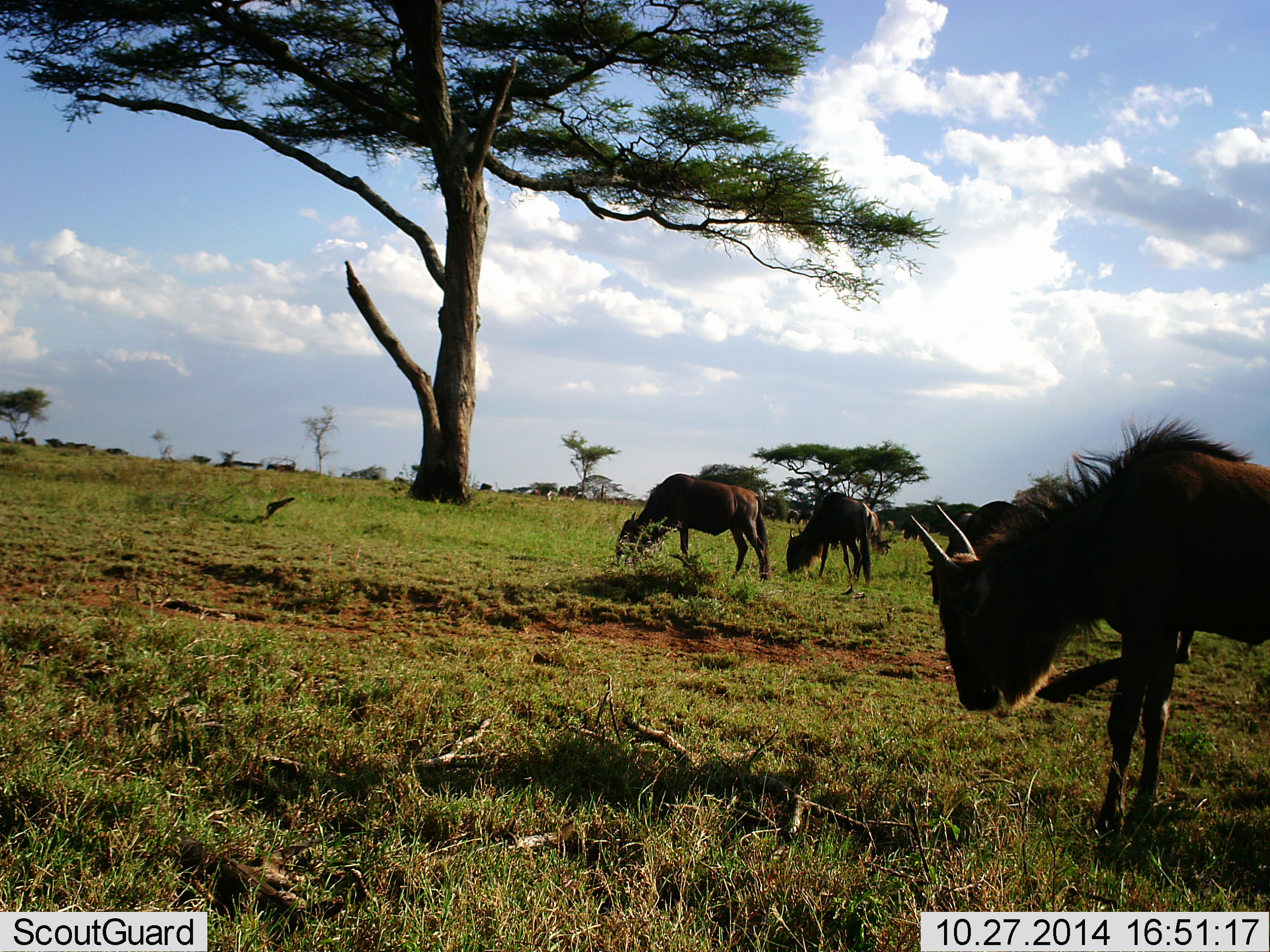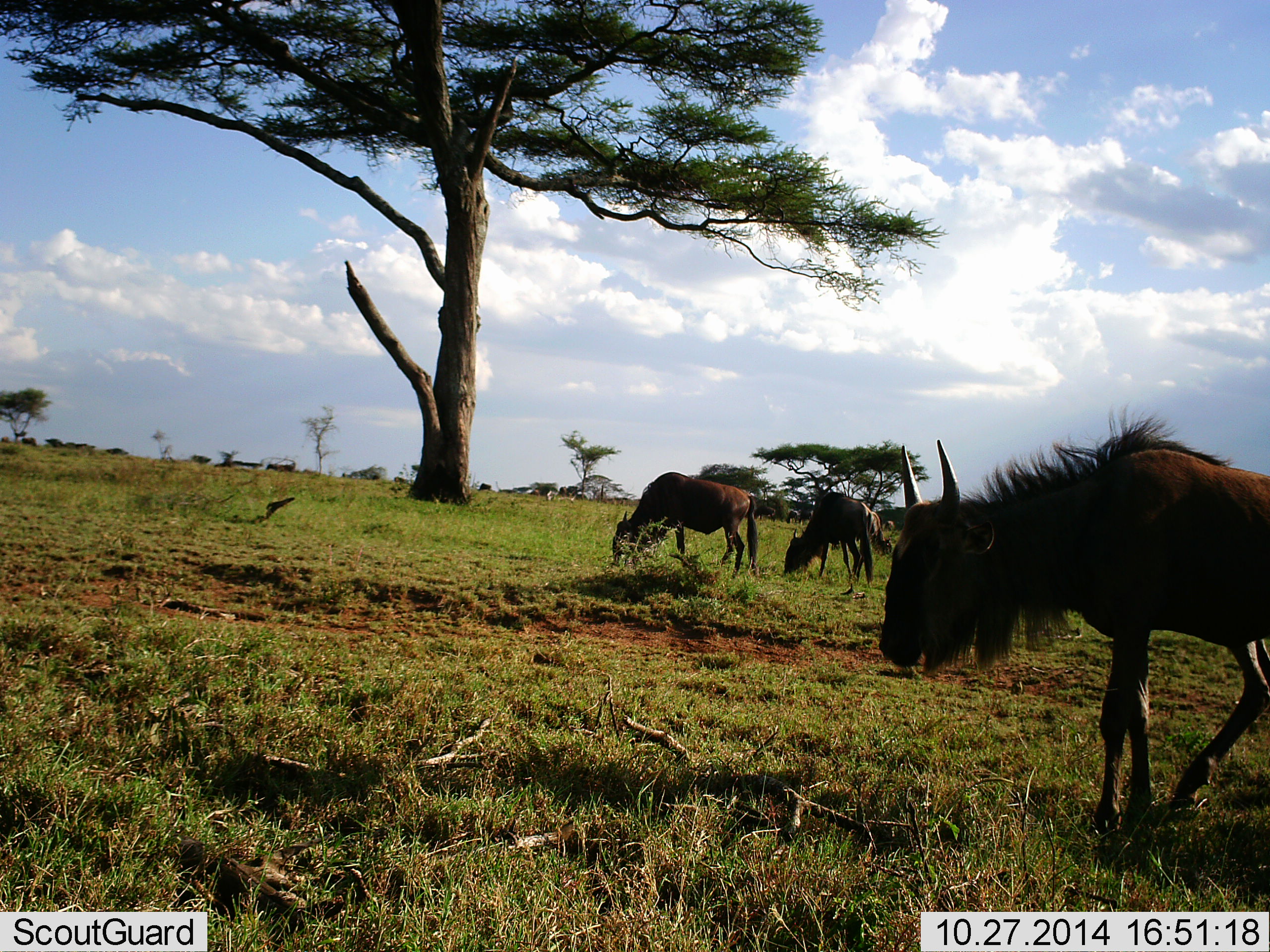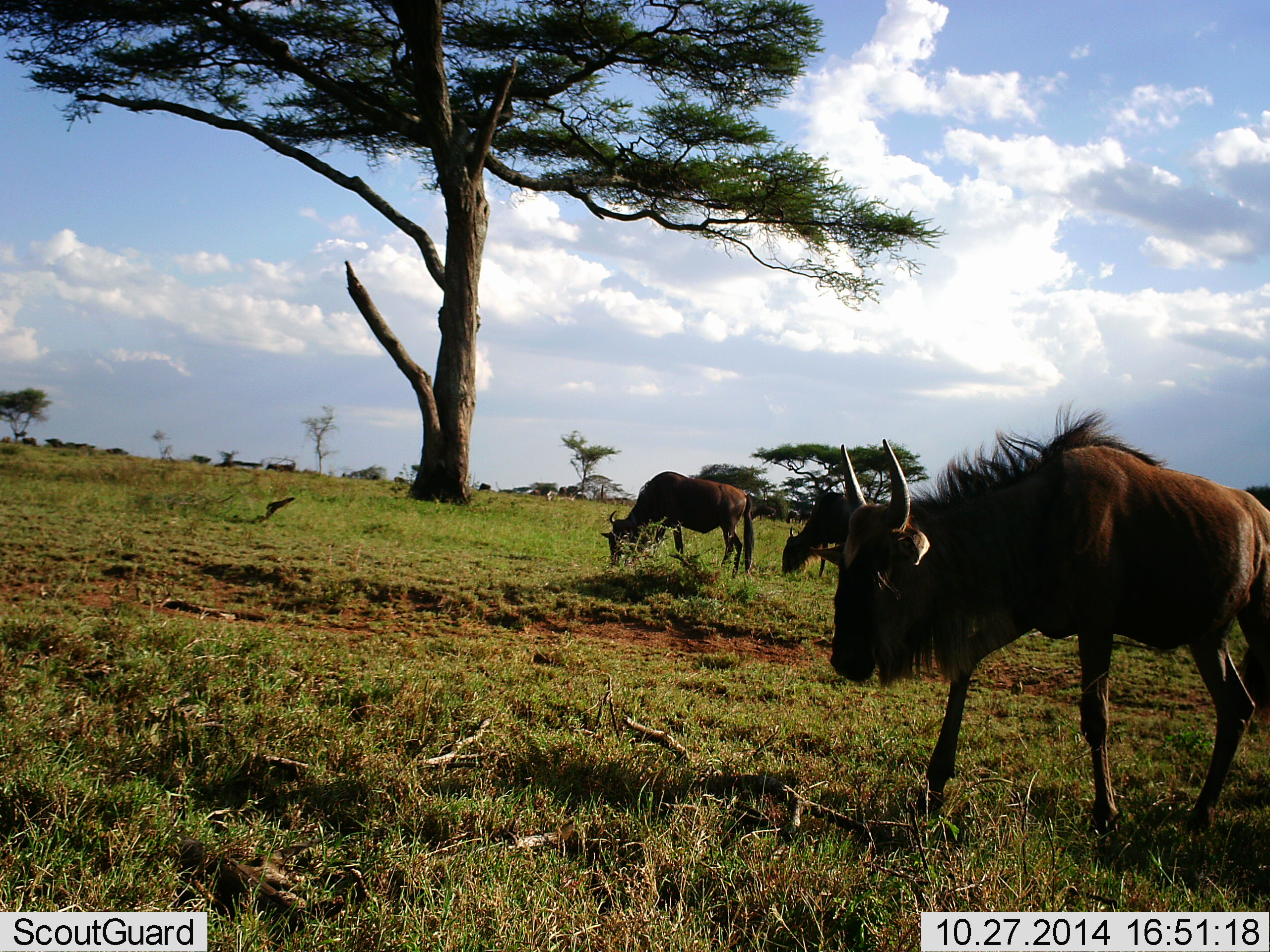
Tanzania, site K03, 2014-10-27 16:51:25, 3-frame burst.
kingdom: Animalia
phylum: Chordata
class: Mammalia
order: Artiodactyla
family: Bovidae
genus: Connochaetes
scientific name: Connochaetes taurinus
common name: blue wildebeest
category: wildebeest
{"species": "wildebeest (blue wildebeest) (Connochaetes taurinus)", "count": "3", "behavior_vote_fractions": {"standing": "20%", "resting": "0%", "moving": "60%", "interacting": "0%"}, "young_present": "10%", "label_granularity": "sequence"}